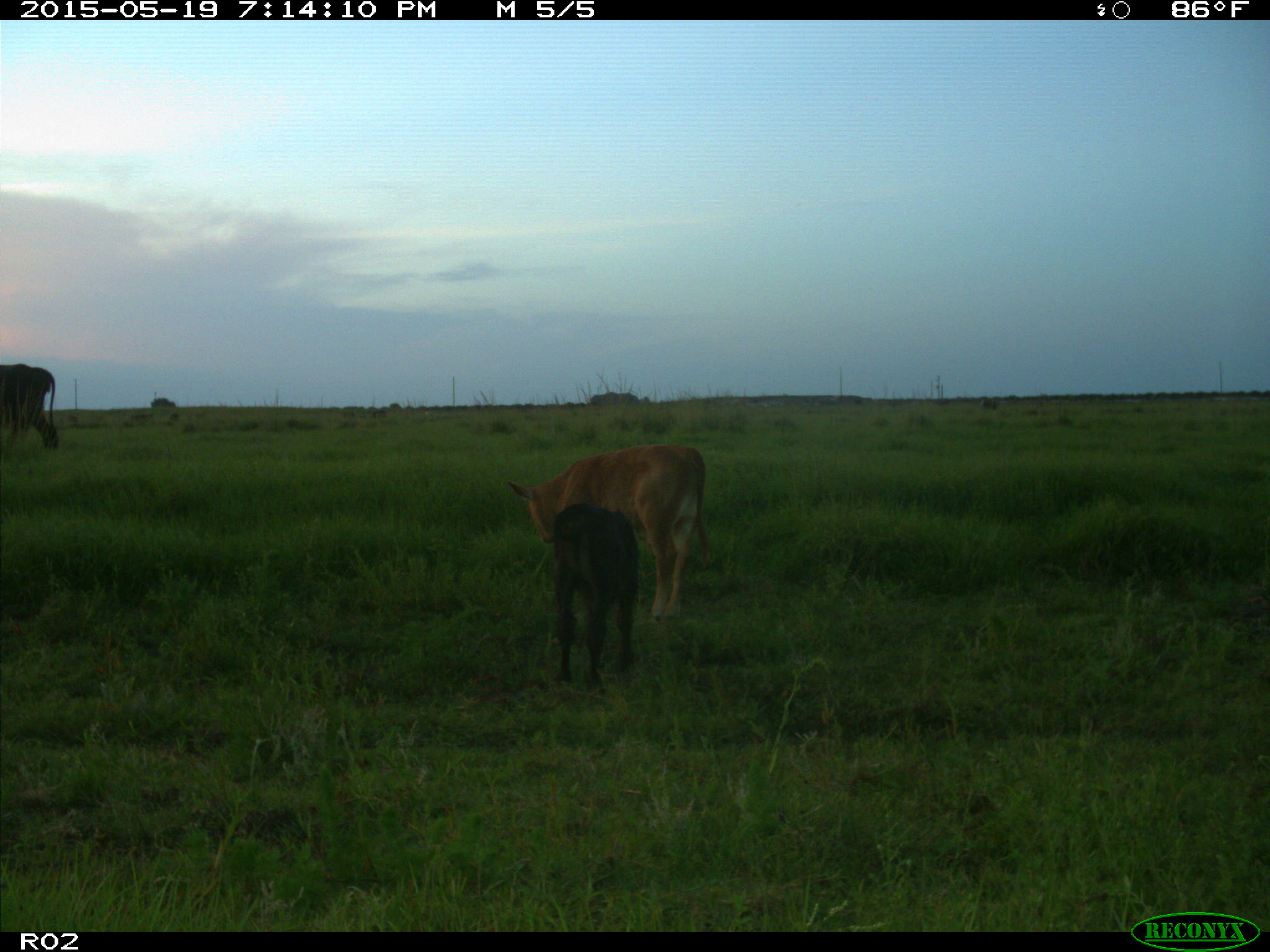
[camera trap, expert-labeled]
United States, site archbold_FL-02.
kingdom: Animalia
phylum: Chordata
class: Mammalia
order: Artiodactyla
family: Bovidae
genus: Bos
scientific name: Bos taurus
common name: domestic cow